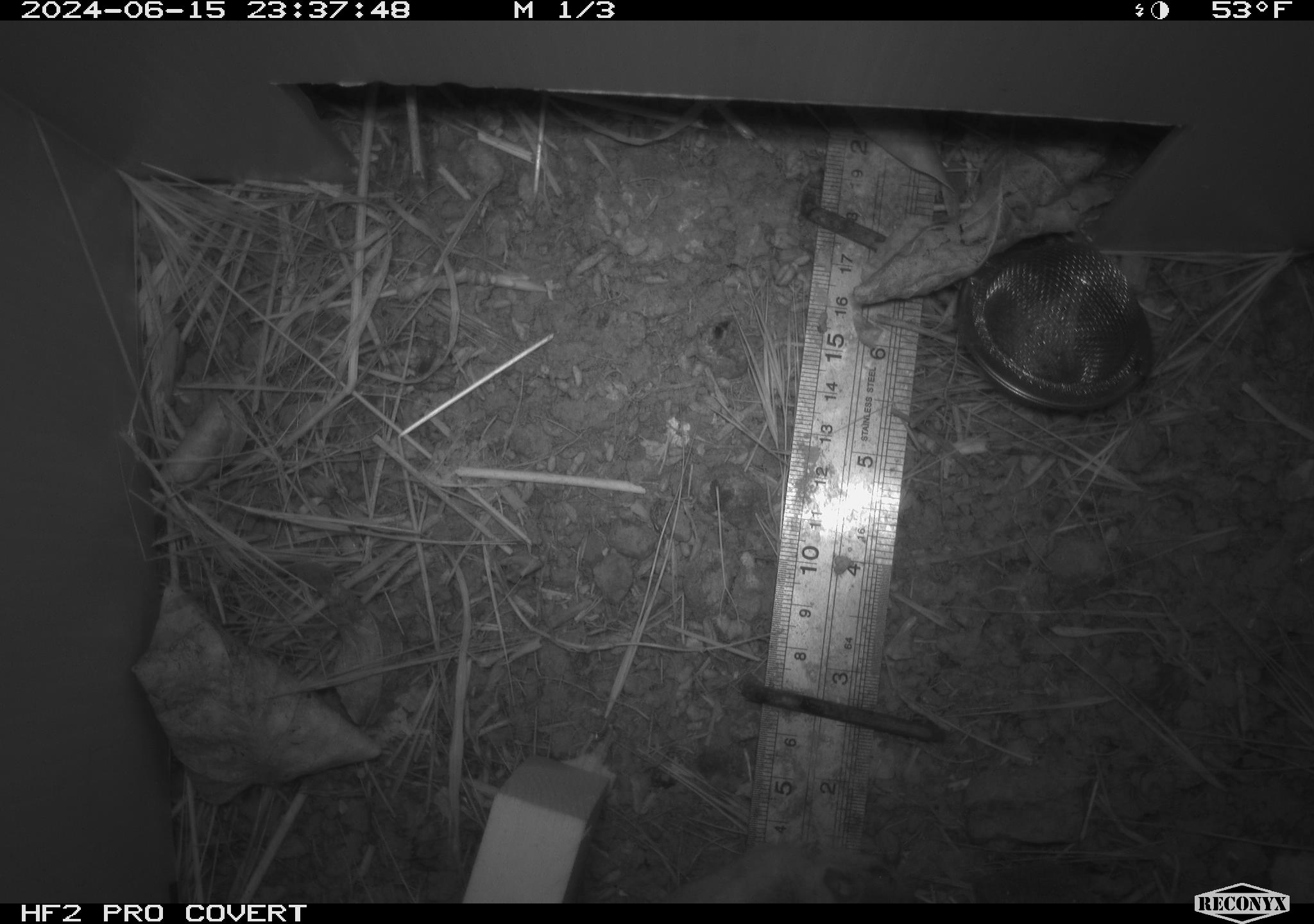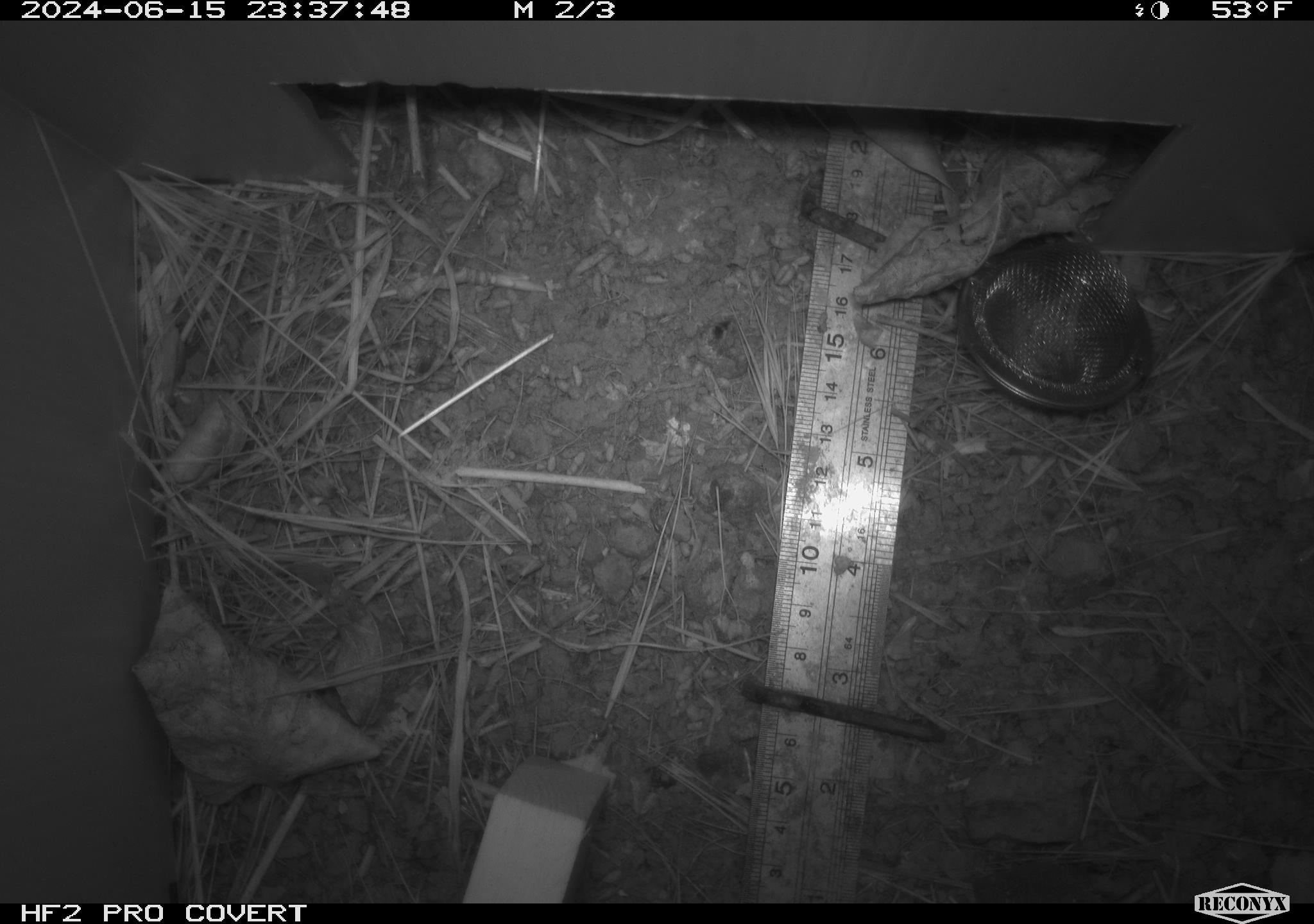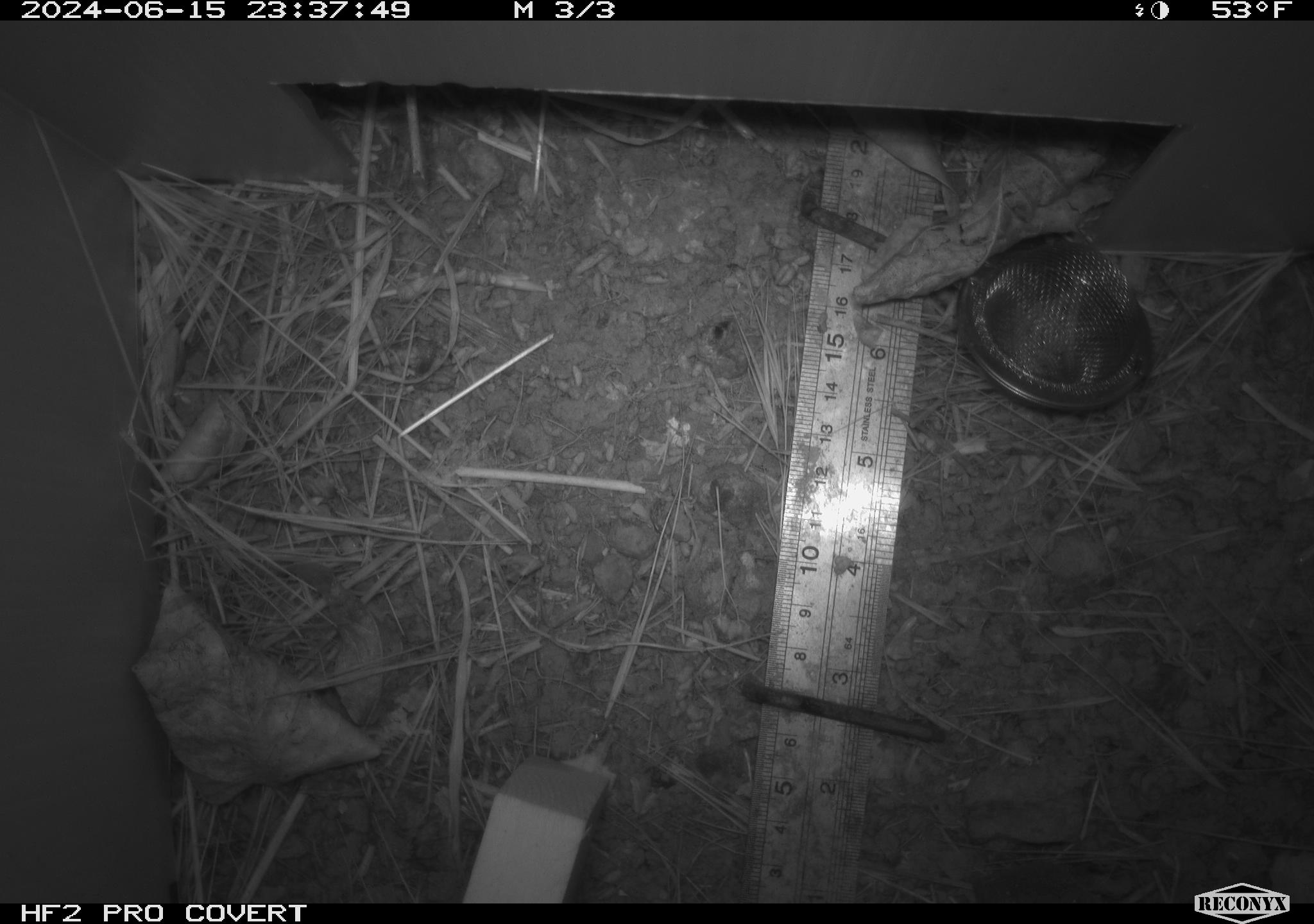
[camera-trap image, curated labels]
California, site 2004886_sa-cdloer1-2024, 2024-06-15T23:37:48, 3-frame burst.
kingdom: Animalia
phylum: Chordata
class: Mammalia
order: Rodentia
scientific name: Rodentia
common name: mouse species